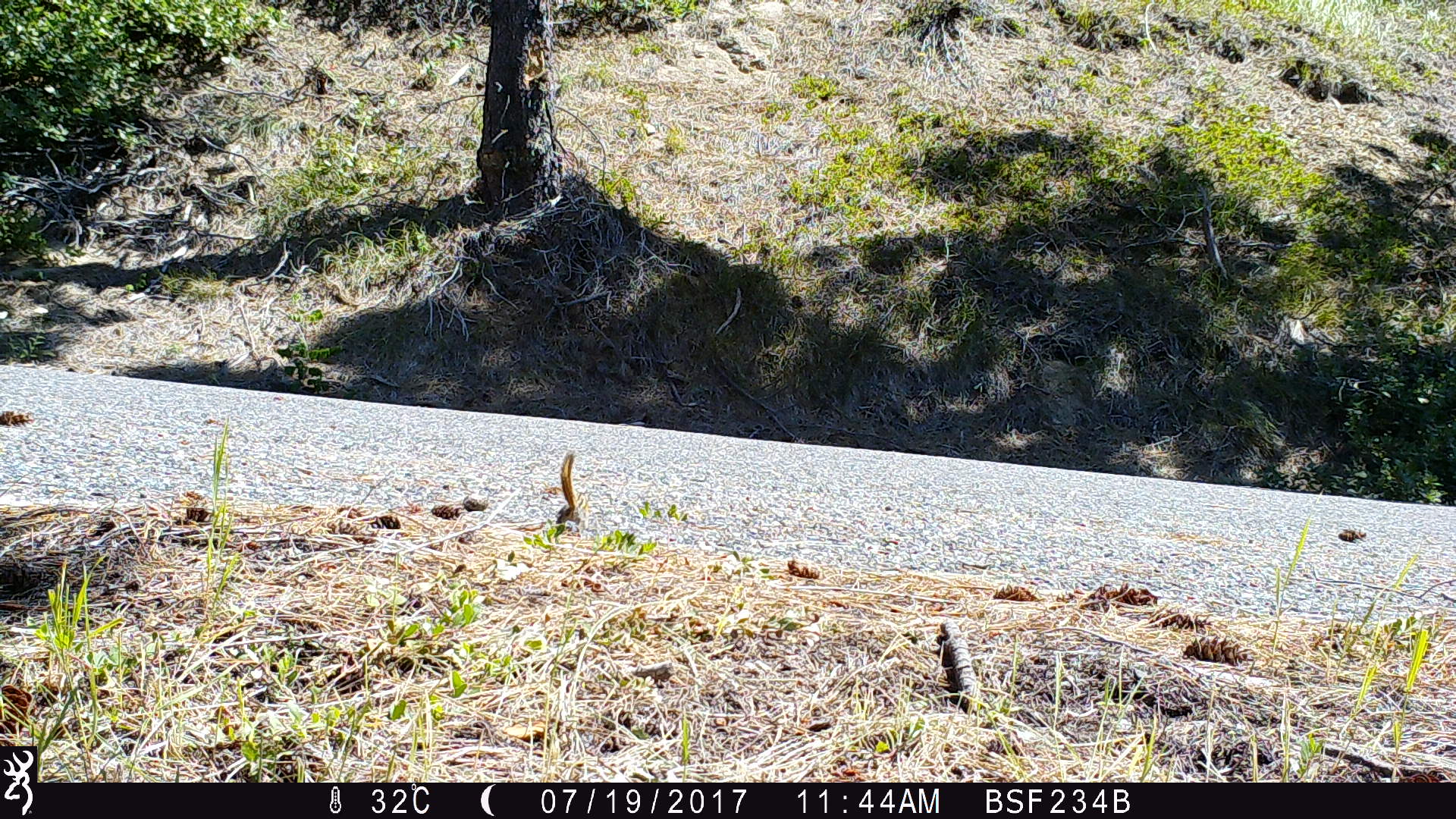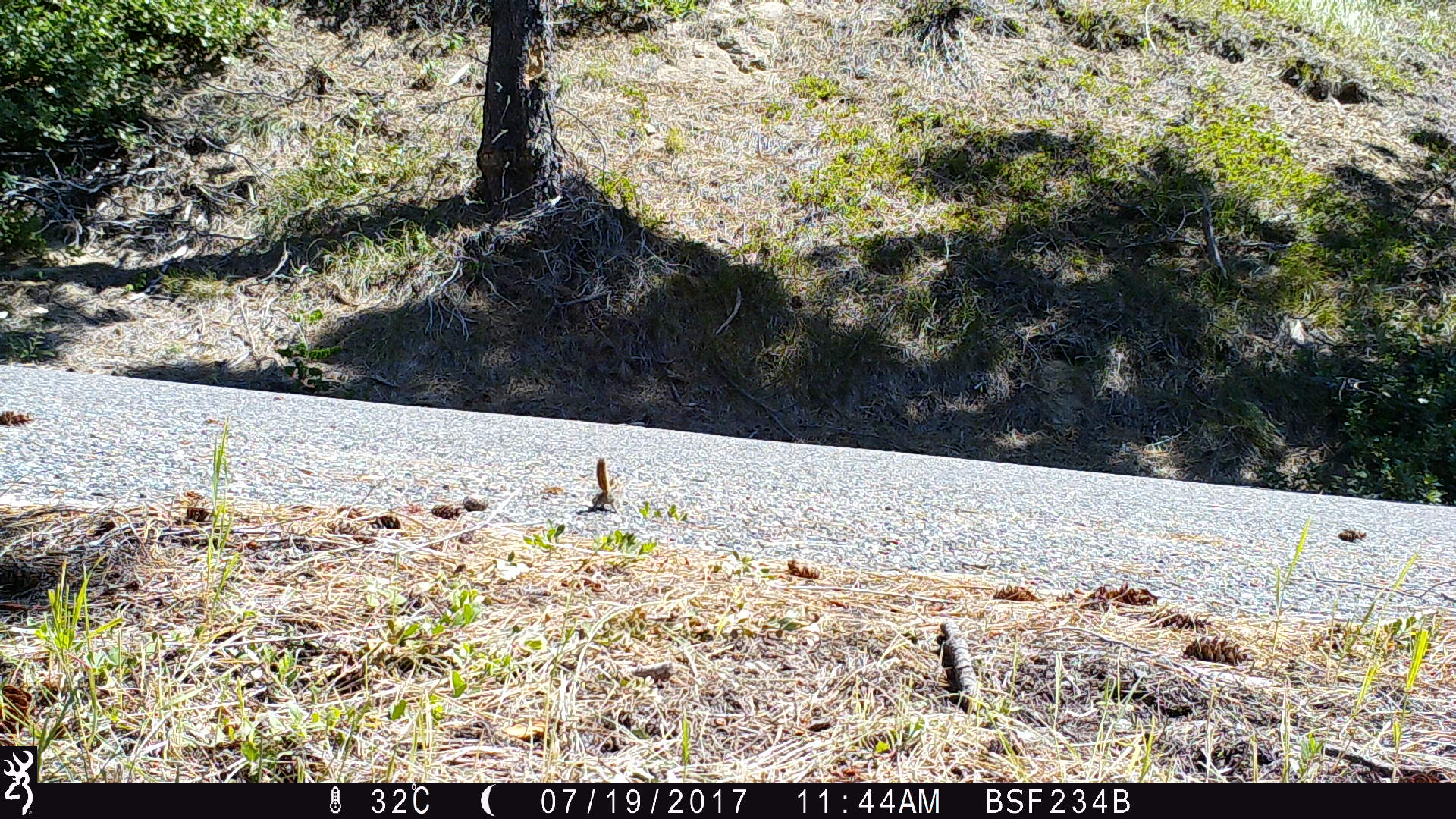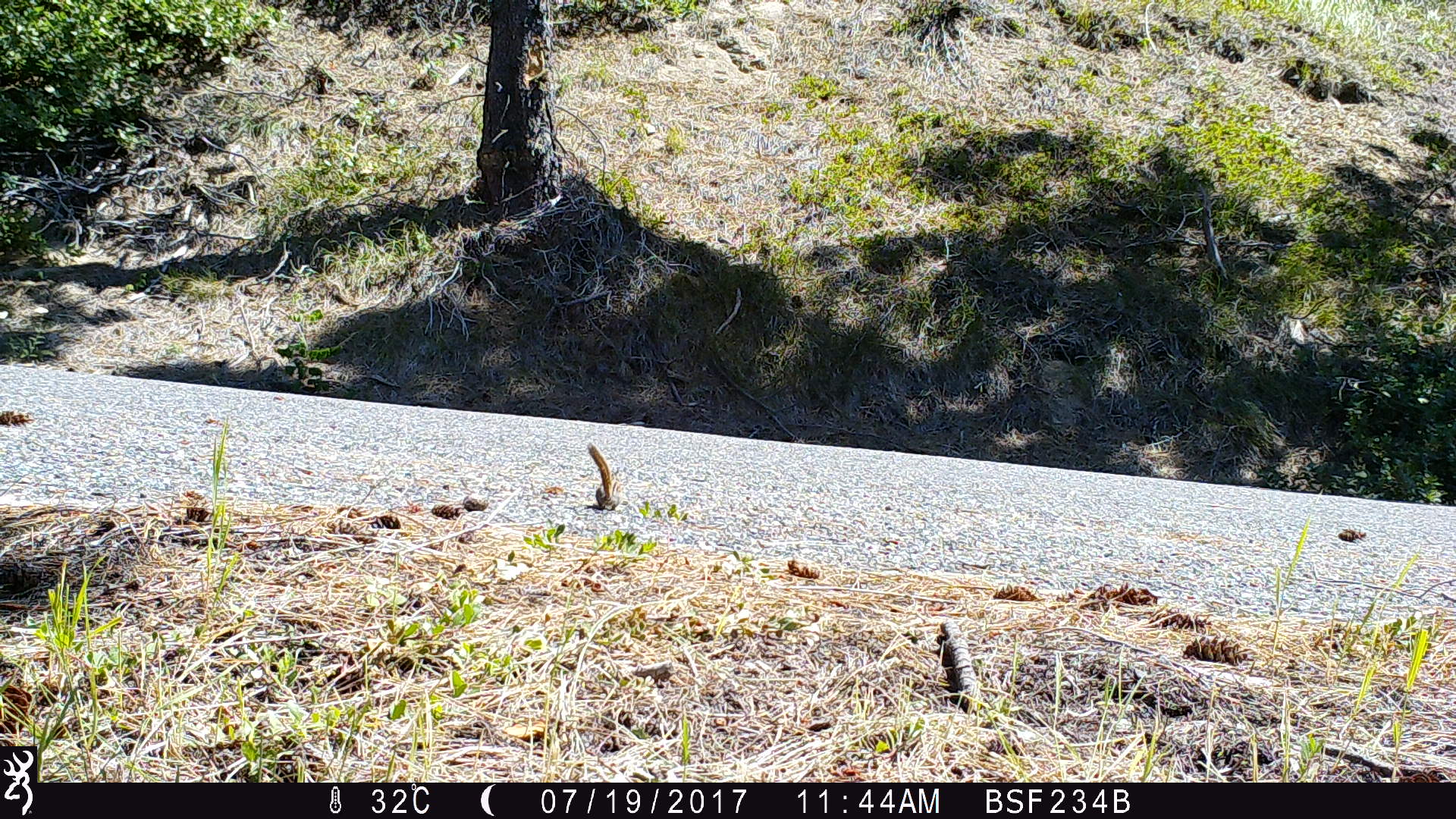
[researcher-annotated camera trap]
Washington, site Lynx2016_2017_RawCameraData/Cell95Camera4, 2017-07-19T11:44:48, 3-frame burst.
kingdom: Animalia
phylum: Chordata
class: Mammalia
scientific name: Mammalia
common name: small mammal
Small mammal (Mammalia). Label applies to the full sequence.